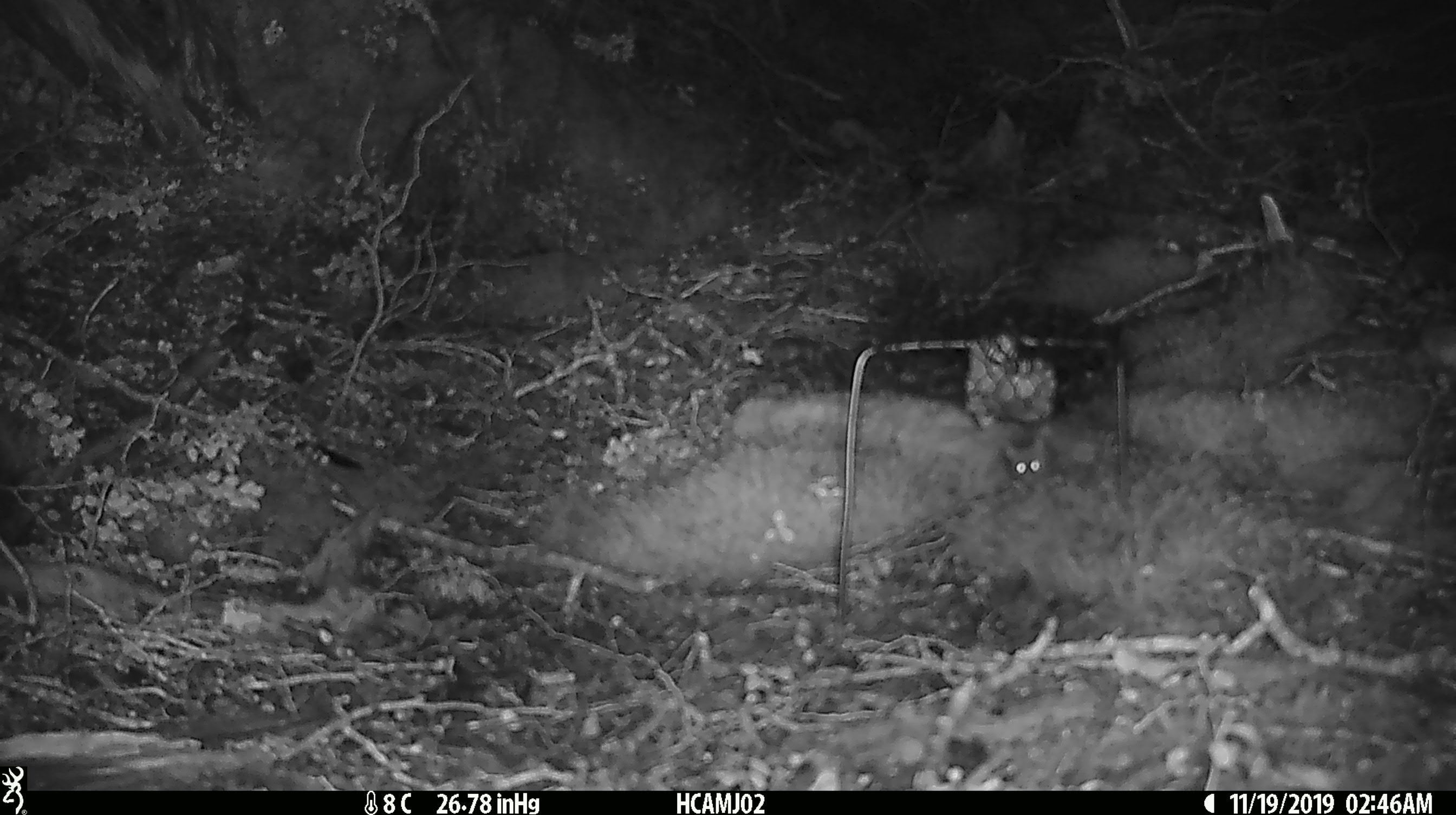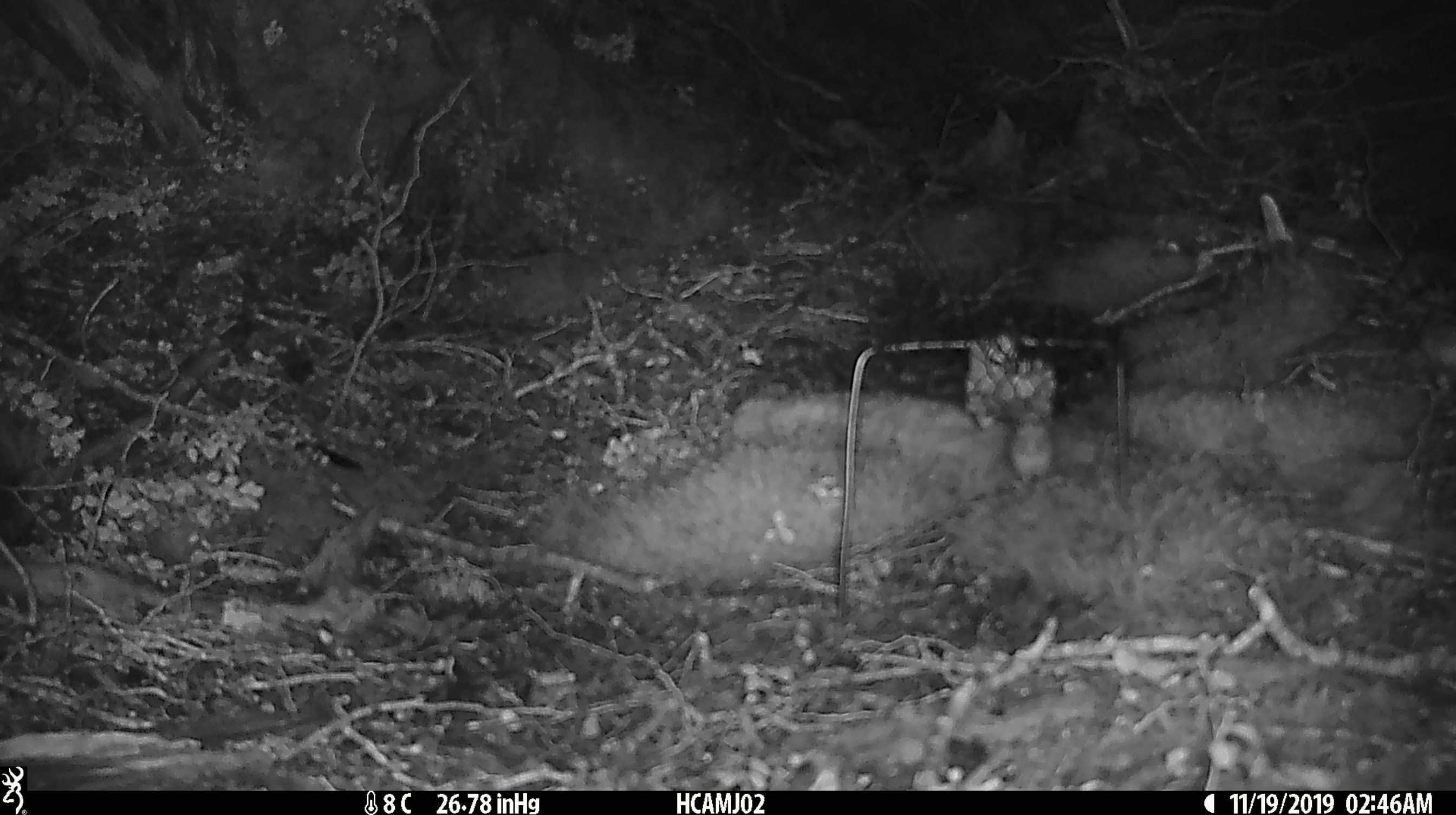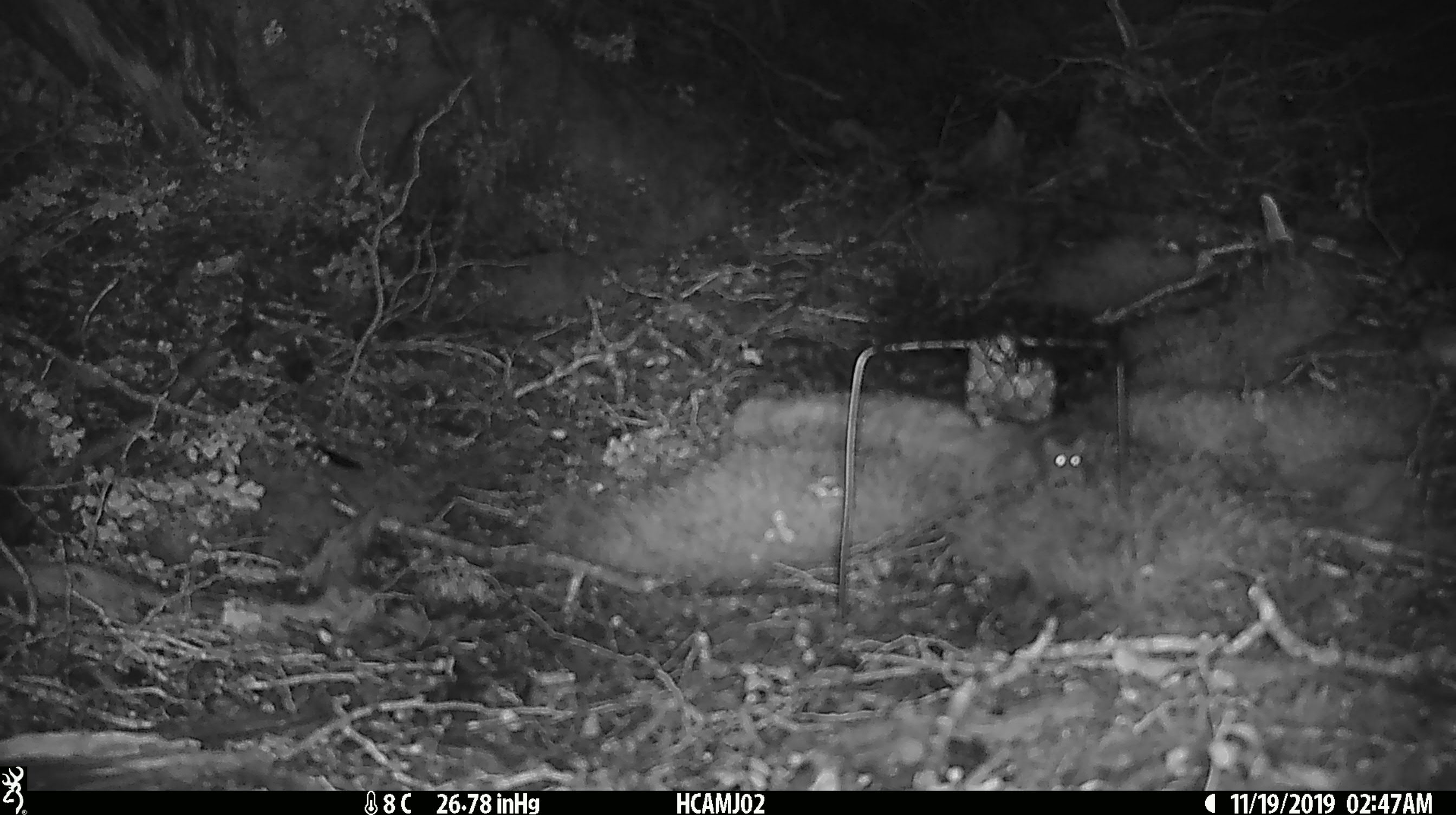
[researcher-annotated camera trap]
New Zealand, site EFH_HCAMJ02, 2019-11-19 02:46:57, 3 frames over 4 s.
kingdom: Animalia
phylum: Chordata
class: Mammalia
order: Rodentia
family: Muridae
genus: Mus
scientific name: Mus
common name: mouse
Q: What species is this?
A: Mouse (Mus).